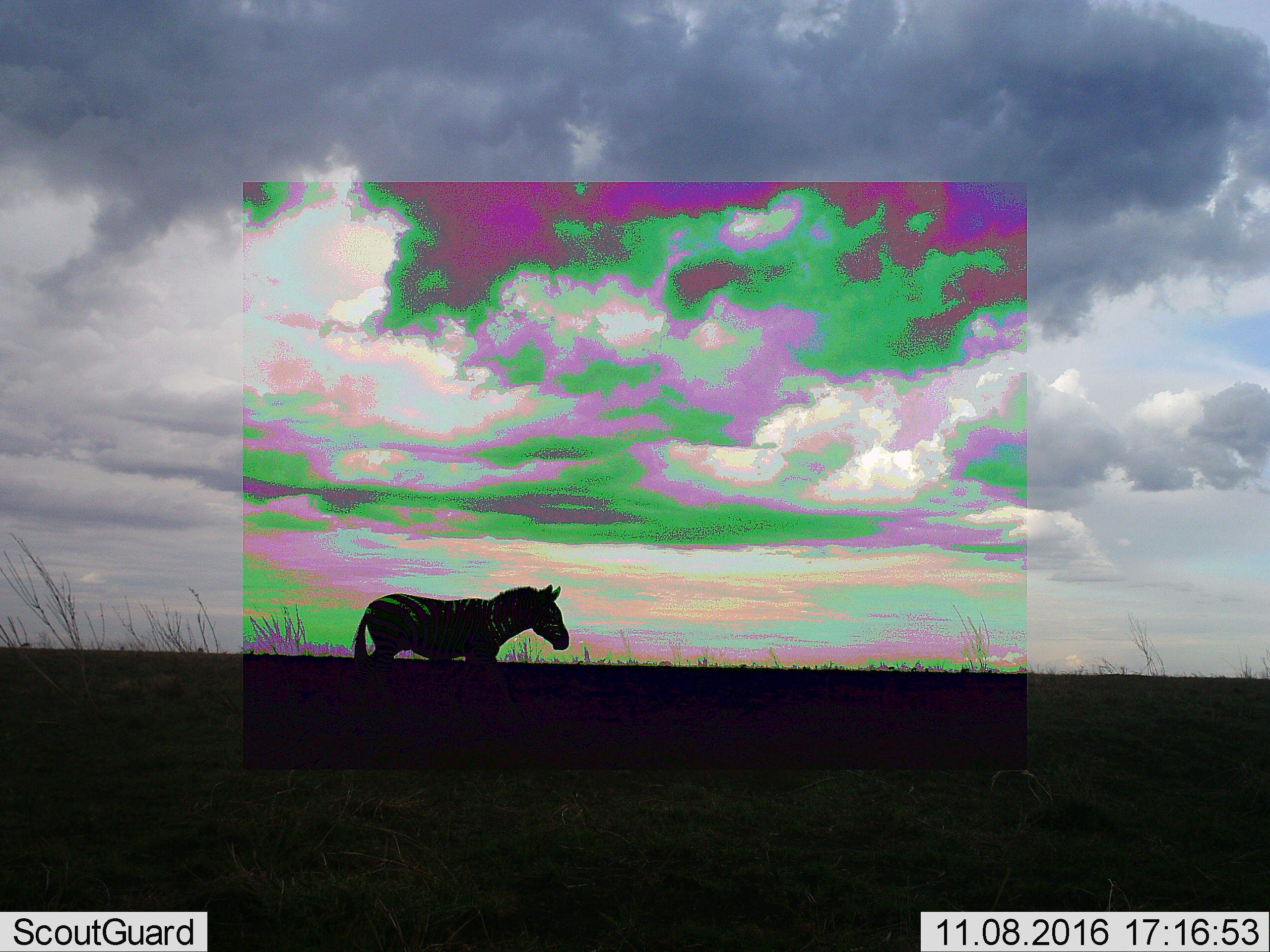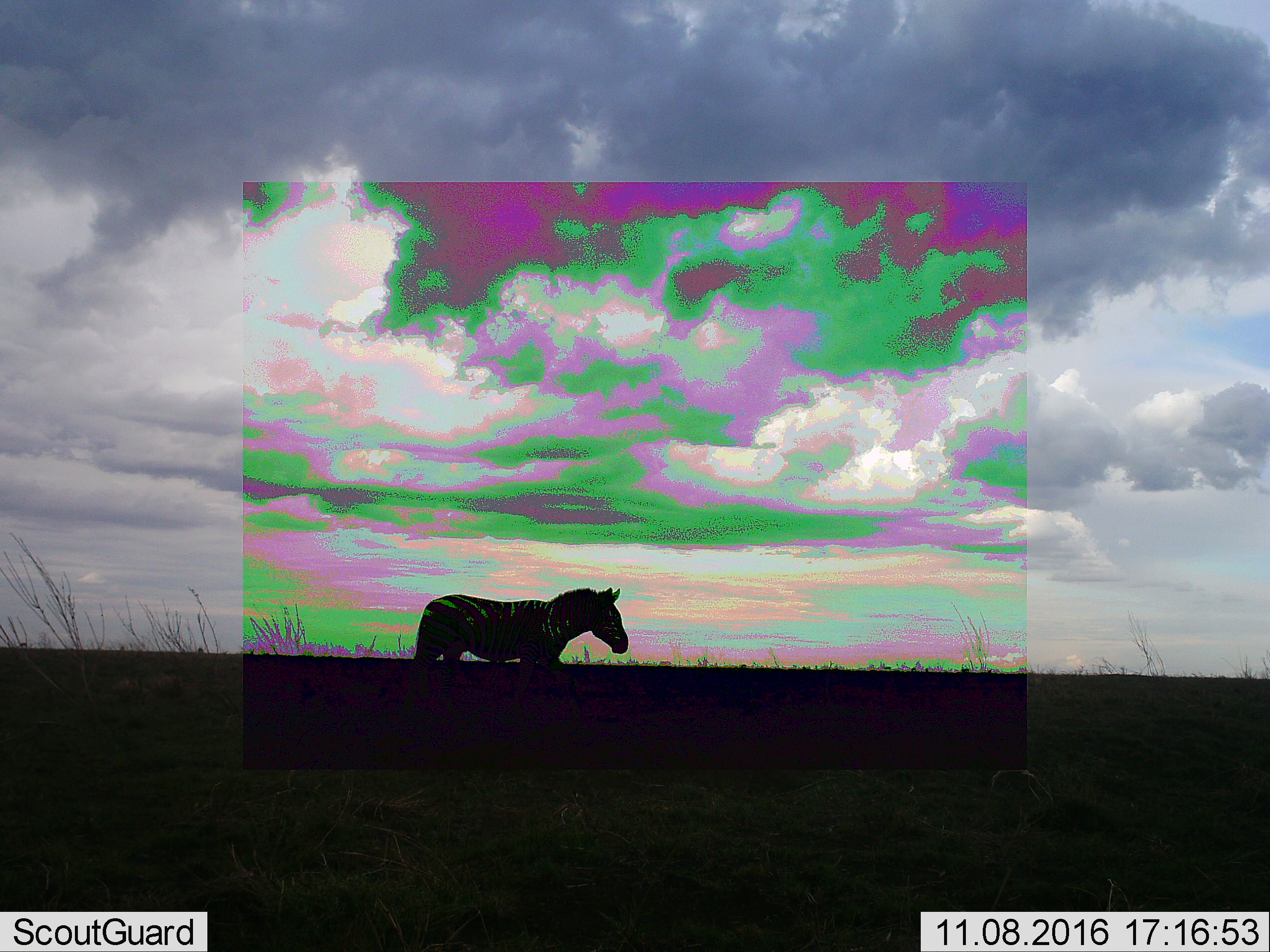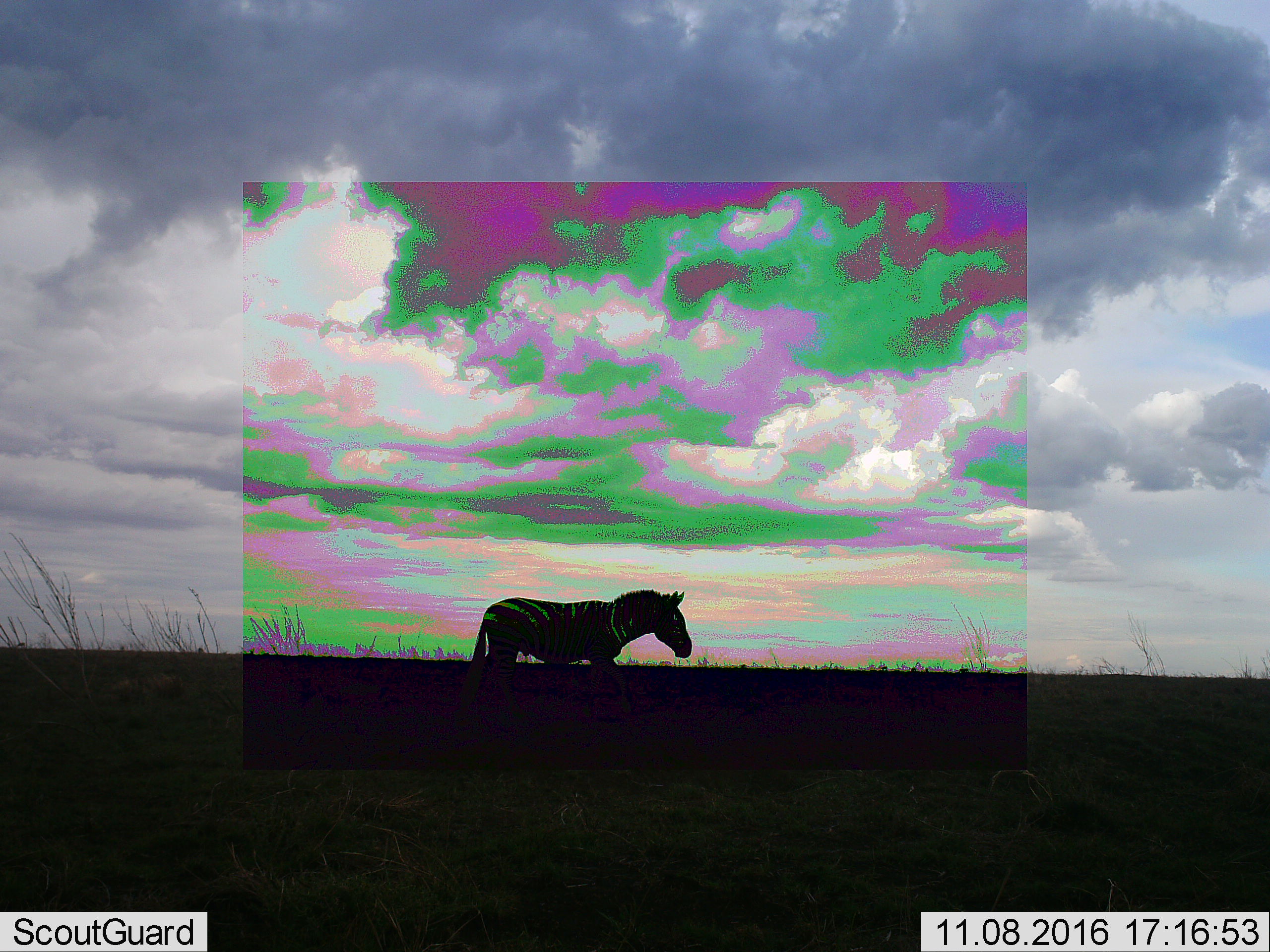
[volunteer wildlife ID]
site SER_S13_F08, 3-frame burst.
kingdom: Animalia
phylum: Chordata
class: Mammalia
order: Perissodactyla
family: Equidae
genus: Equus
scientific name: Equus quagga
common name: plains zebra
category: zebraplains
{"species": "zebraplains (plains zebra) (Equus quagga)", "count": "1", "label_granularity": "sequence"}